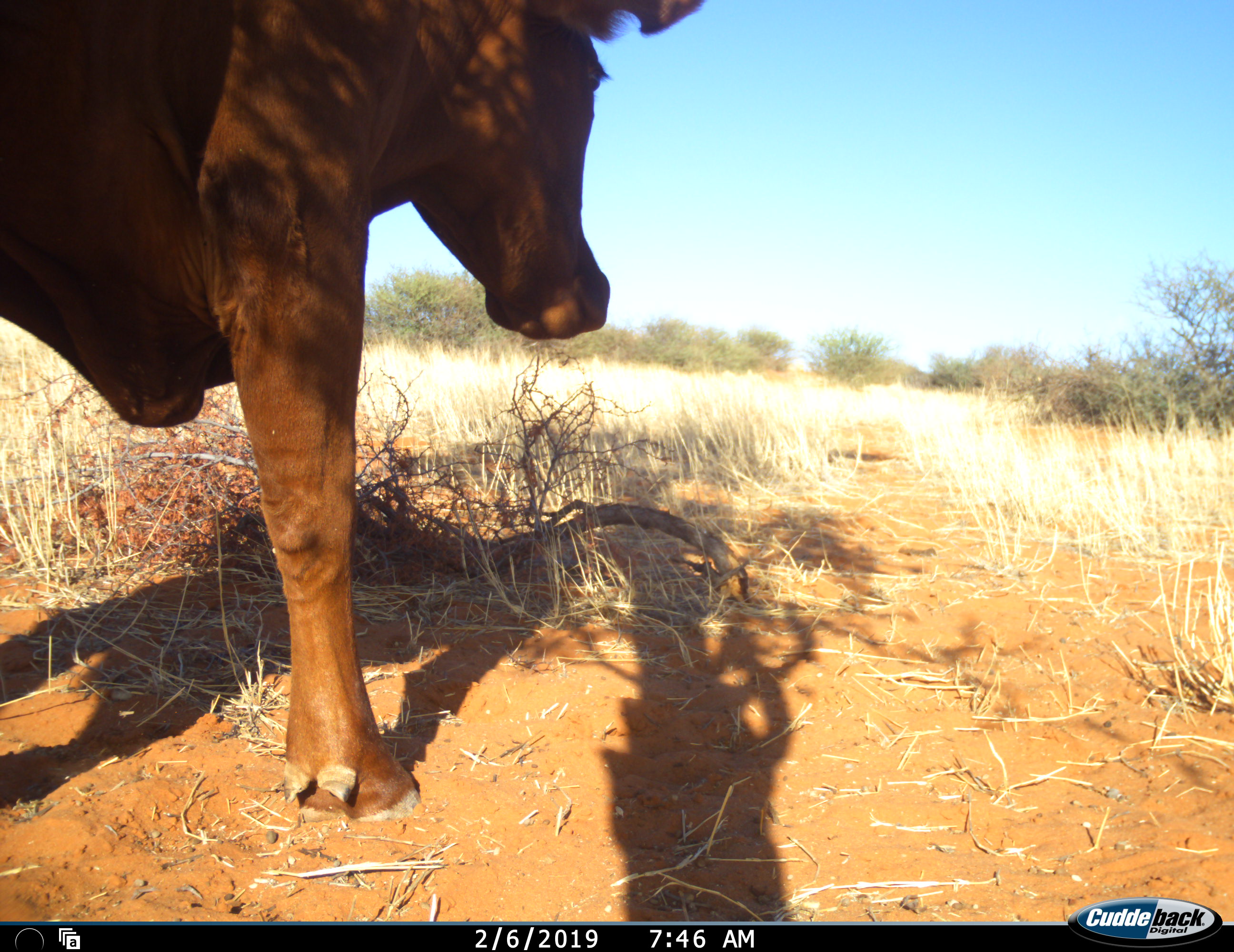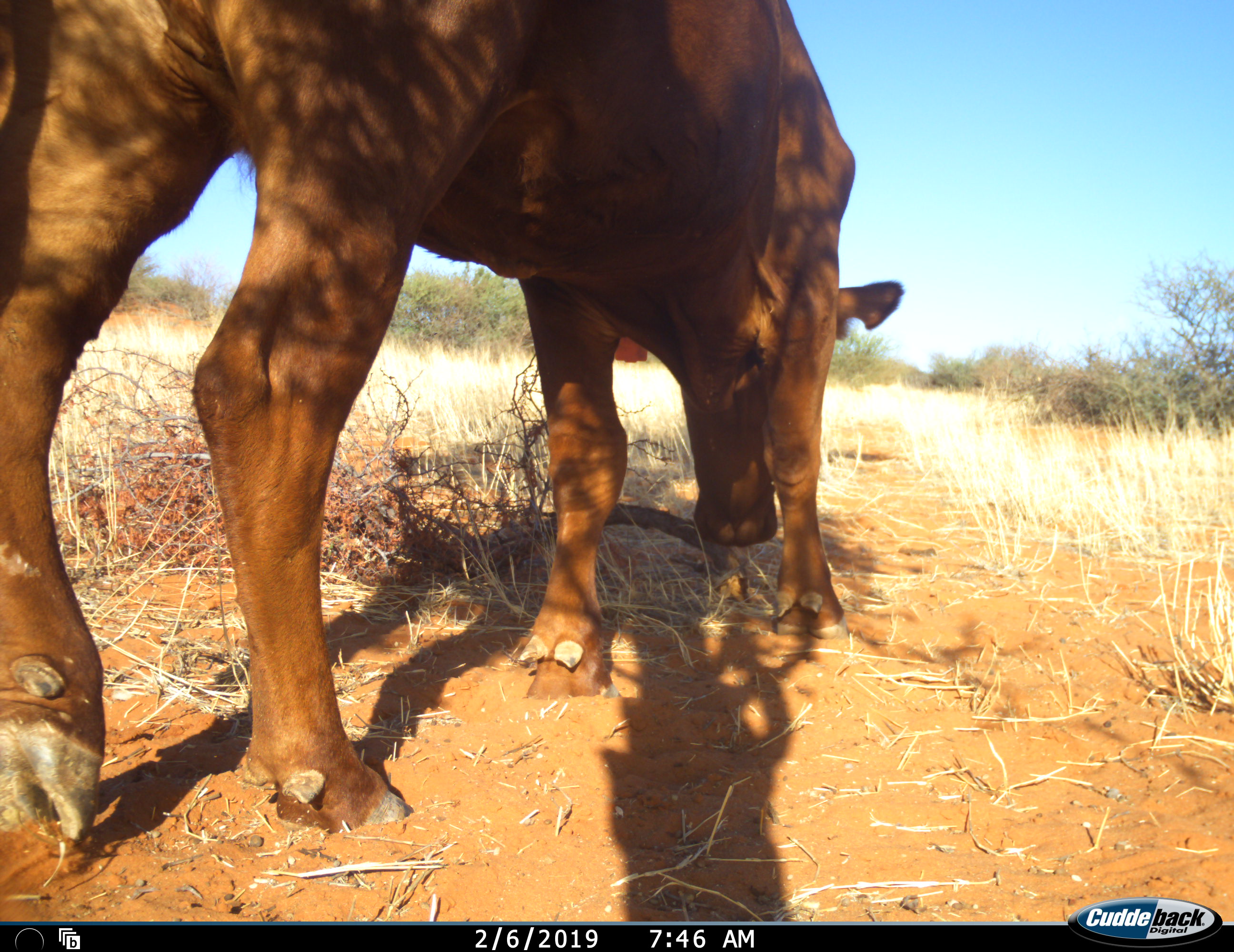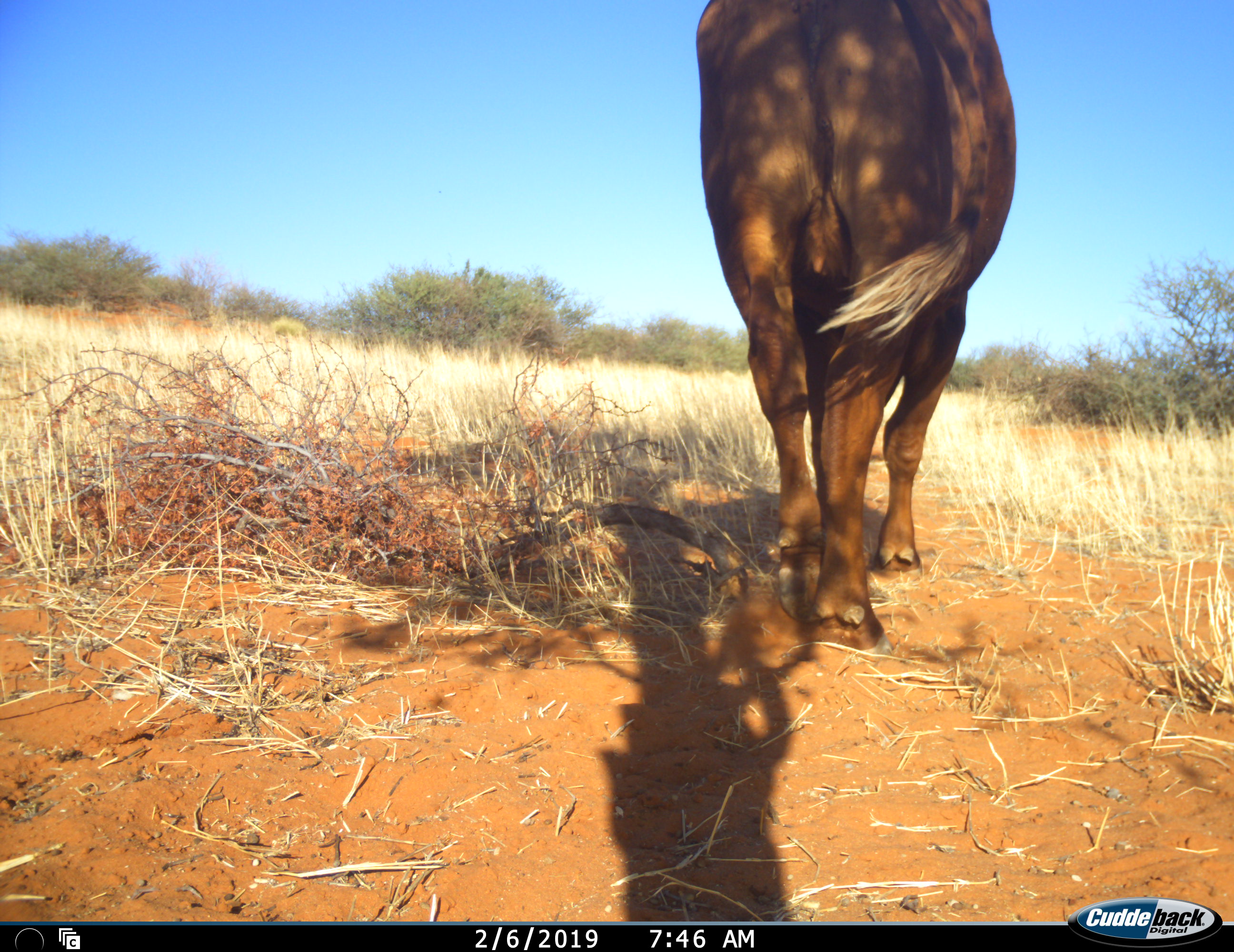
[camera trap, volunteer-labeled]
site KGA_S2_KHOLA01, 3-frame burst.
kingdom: Animalia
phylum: Chordata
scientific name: Vertebrata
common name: domestic animal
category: domesticanimal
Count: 1.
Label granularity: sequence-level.